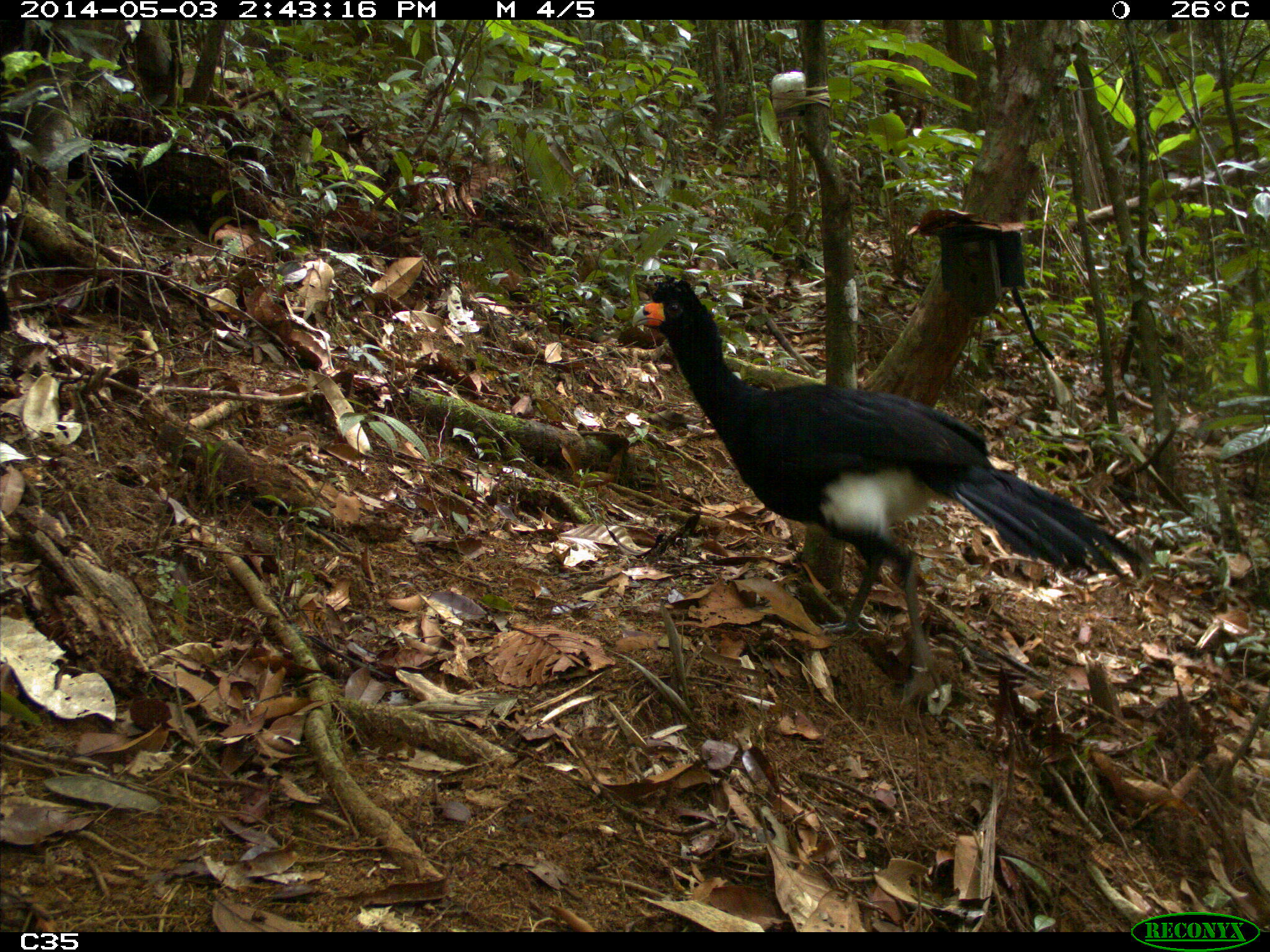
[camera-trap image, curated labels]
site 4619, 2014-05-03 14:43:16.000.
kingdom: Animalia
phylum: Chordata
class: Aves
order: Galliformes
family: Cracidae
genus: Crax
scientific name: Crax alector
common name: black curassow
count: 2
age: adult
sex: female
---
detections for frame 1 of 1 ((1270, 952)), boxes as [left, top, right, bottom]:
crax alector: [631, 273, 1146, 699]